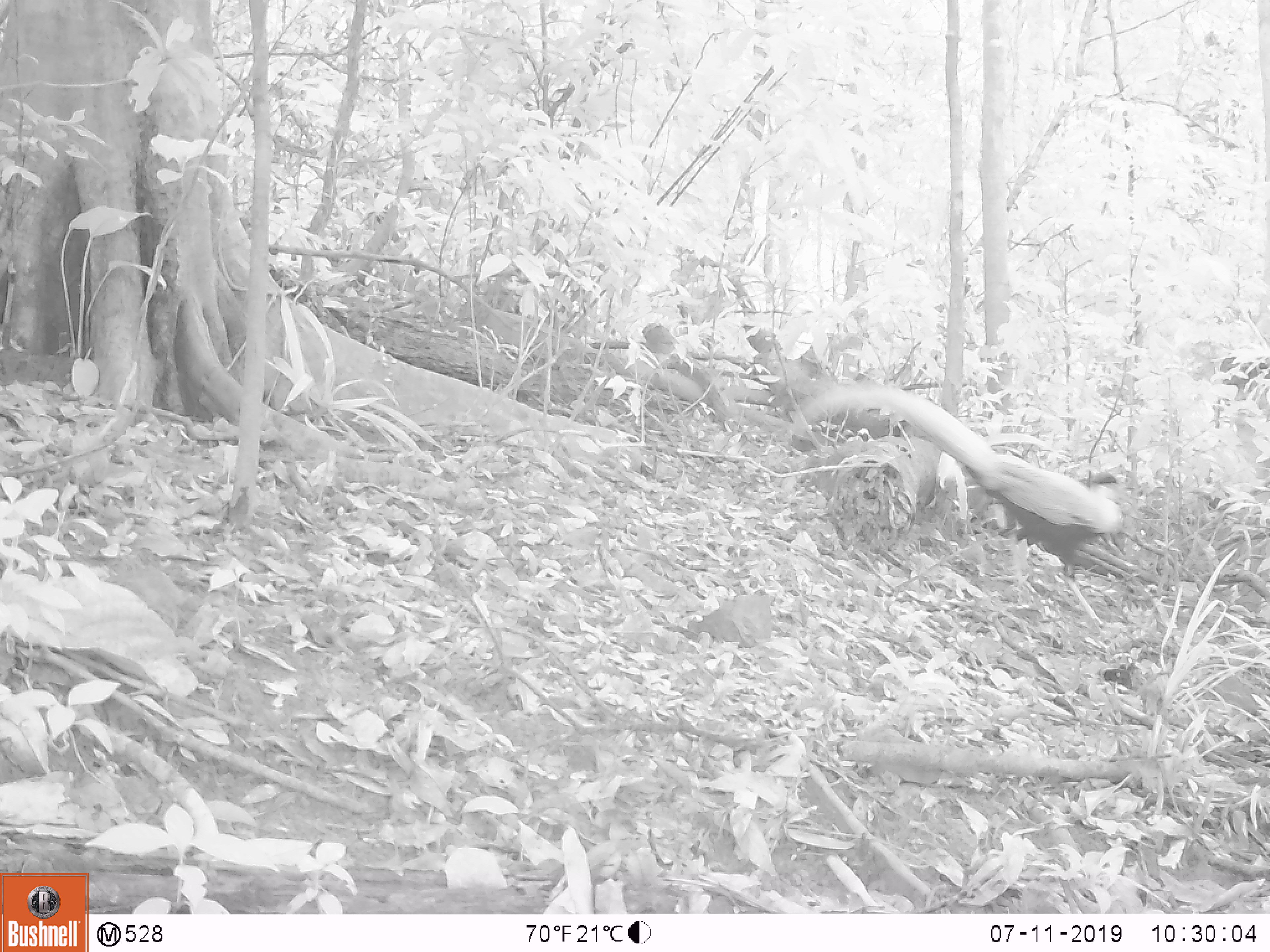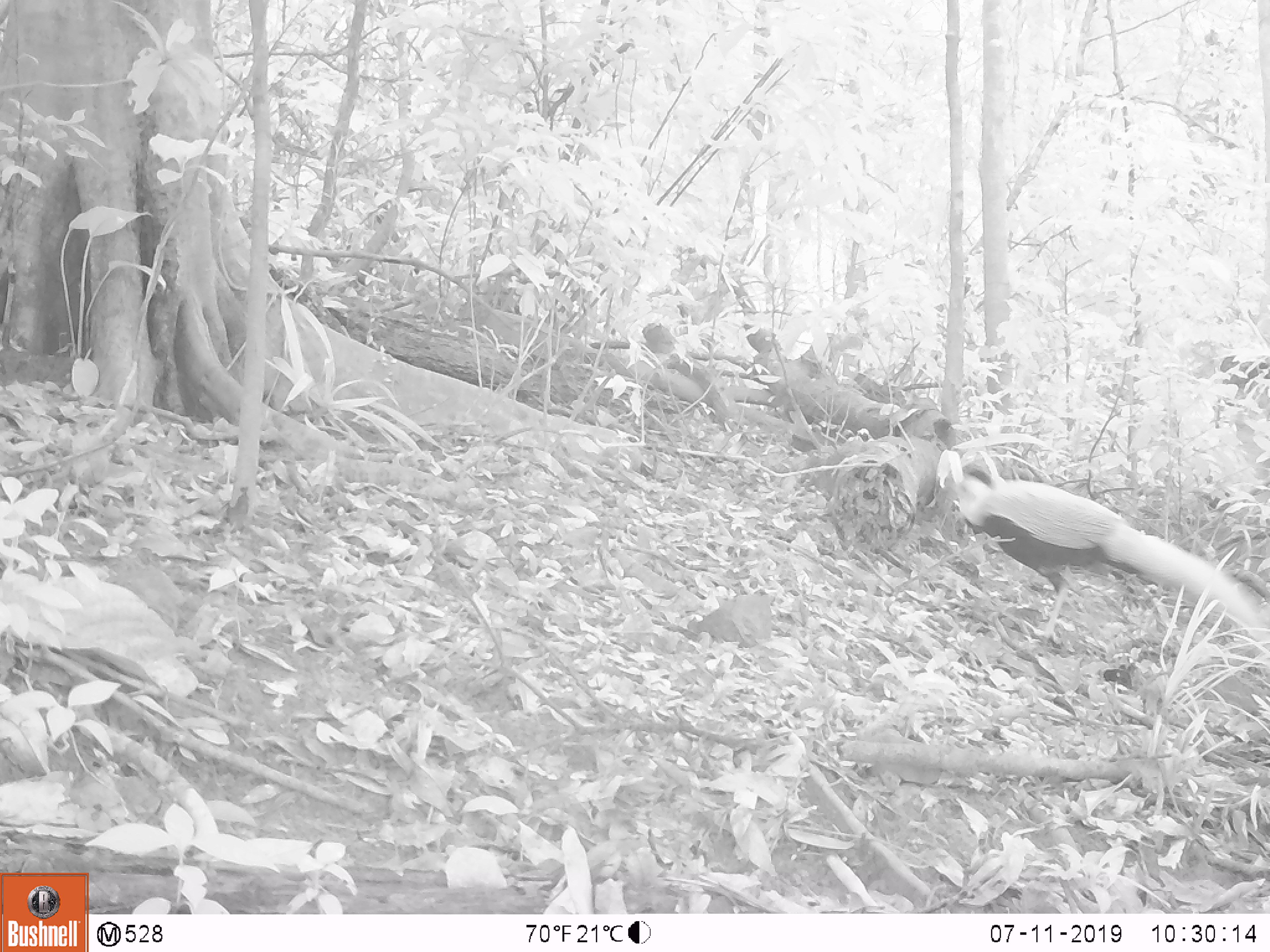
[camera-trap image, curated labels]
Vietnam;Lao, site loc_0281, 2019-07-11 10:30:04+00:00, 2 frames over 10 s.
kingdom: Animalia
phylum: Chordata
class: Aves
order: Galliformes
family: Phasianidae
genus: Lophura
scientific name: Lophura nycthemera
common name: silver pheasant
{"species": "silver pheasant (Lophura nycthemera)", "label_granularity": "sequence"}